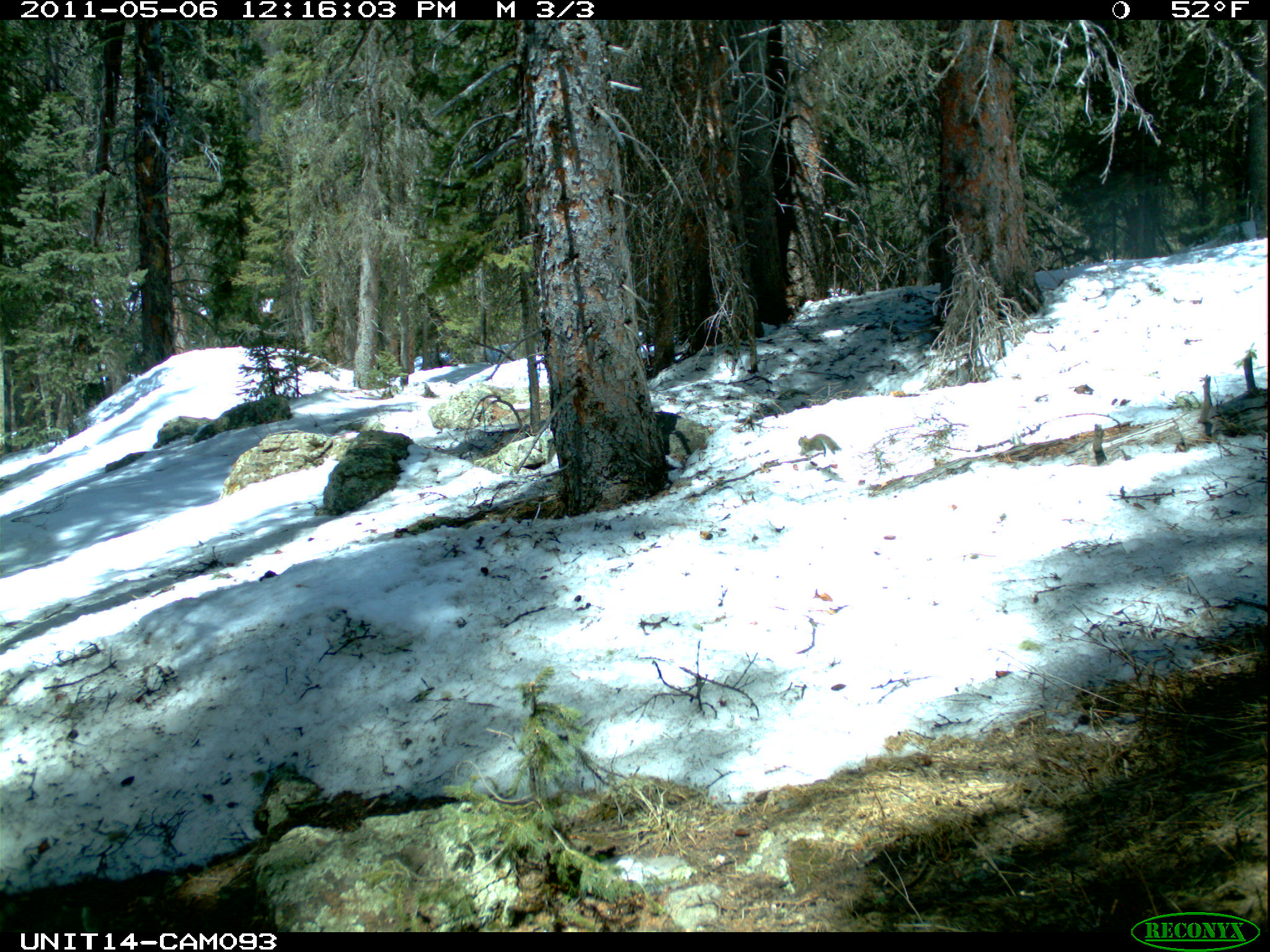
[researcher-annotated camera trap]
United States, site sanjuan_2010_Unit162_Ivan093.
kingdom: Animalia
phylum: Chordata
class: Mammalia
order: Rodentia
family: Sciuridae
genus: Tamiasciurus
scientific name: Tamiasciurus hudsonicus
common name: american red squirrel